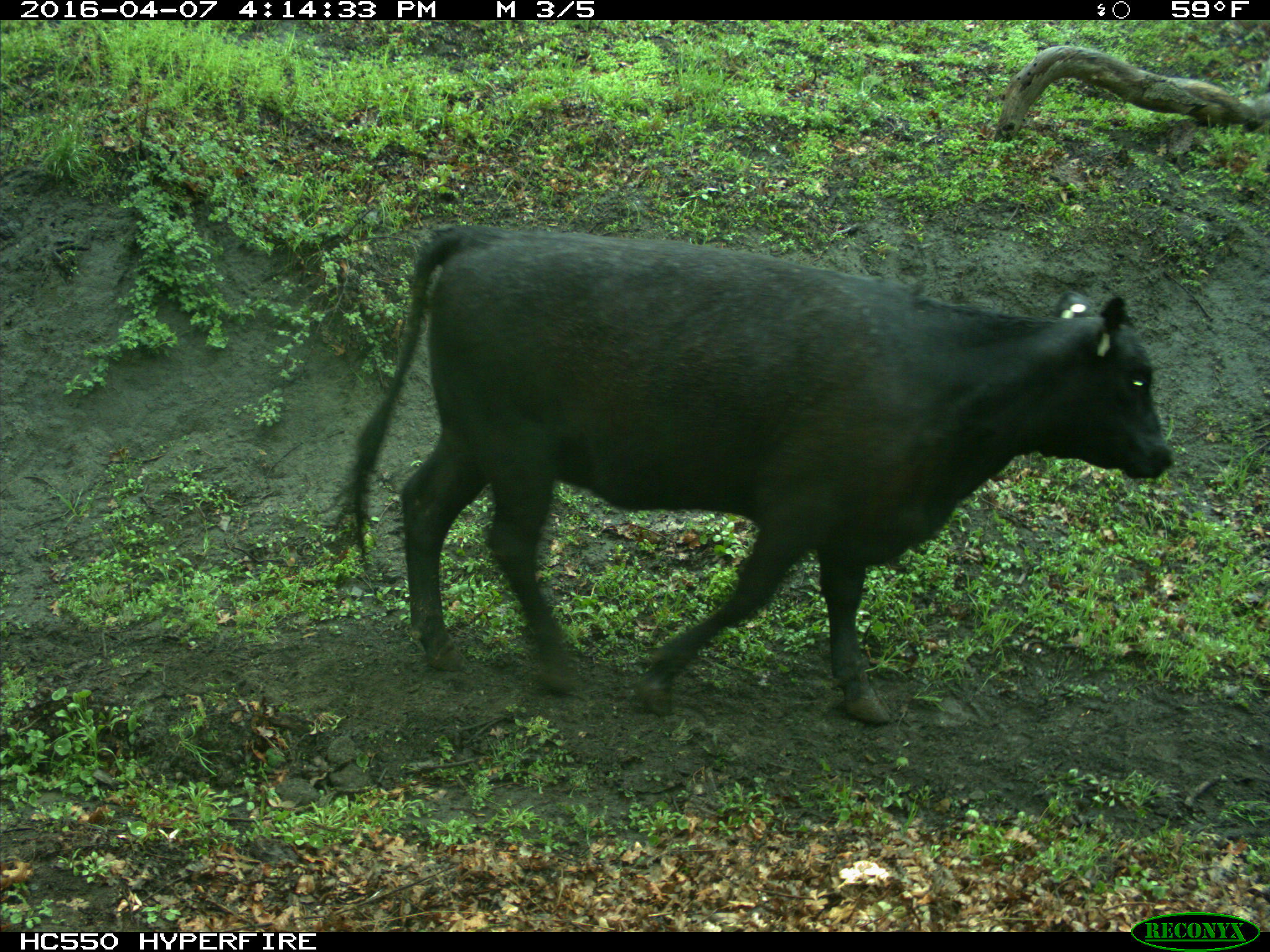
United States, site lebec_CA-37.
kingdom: Animalia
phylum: Chordata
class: Mammalia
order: Artiodactyla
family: Bovidae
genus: Bos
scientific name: Bos taurus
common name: domestic cow